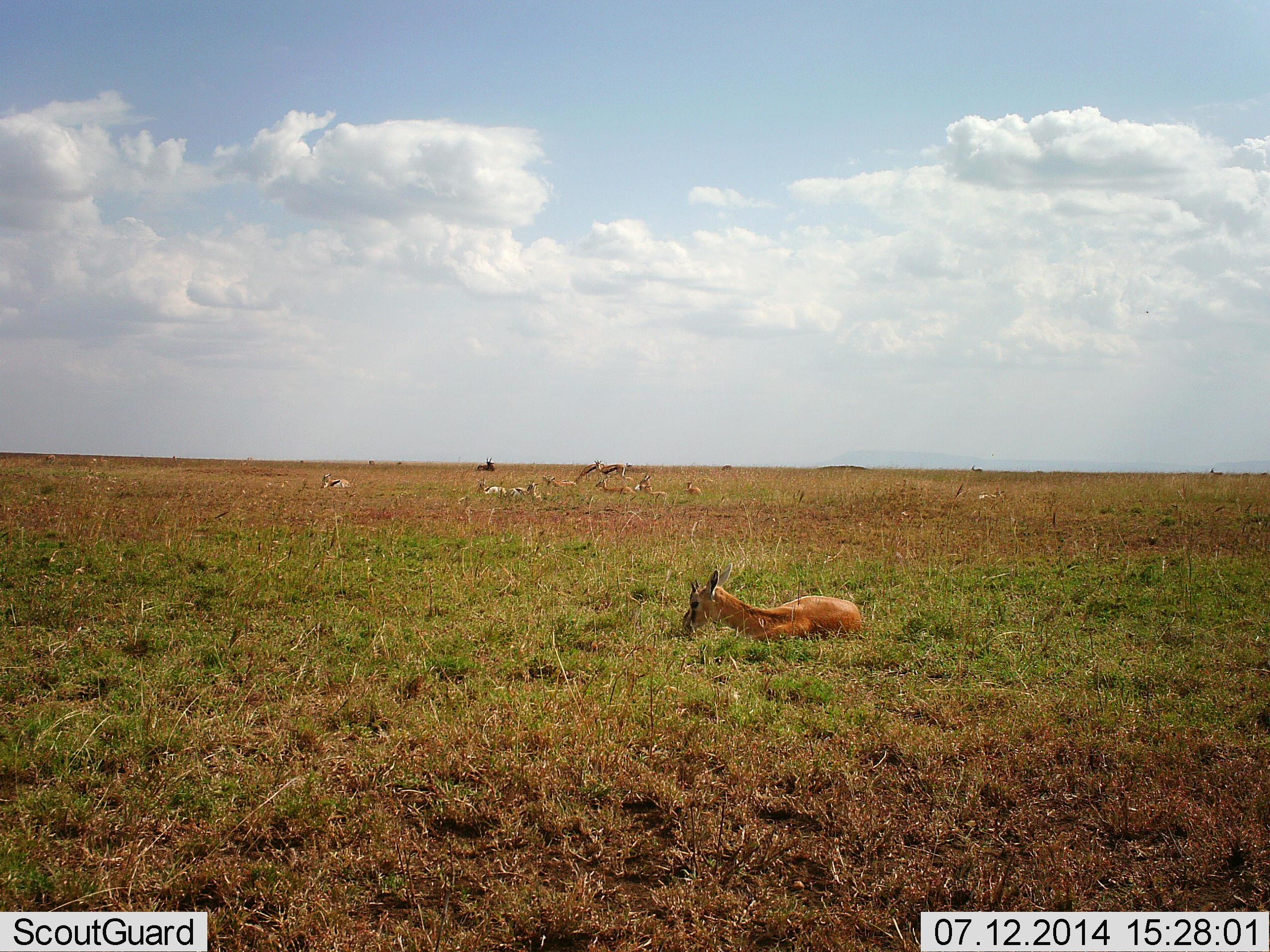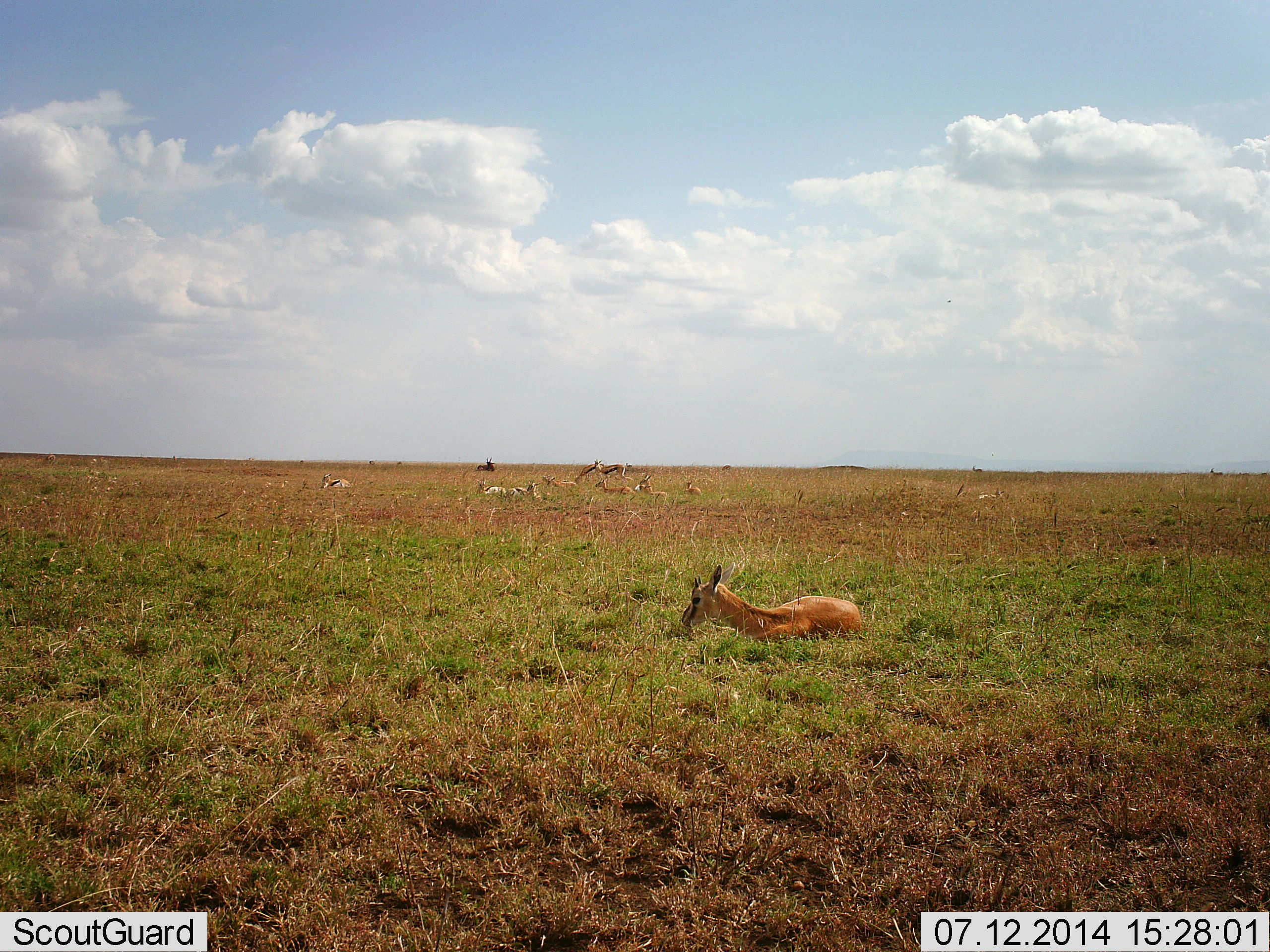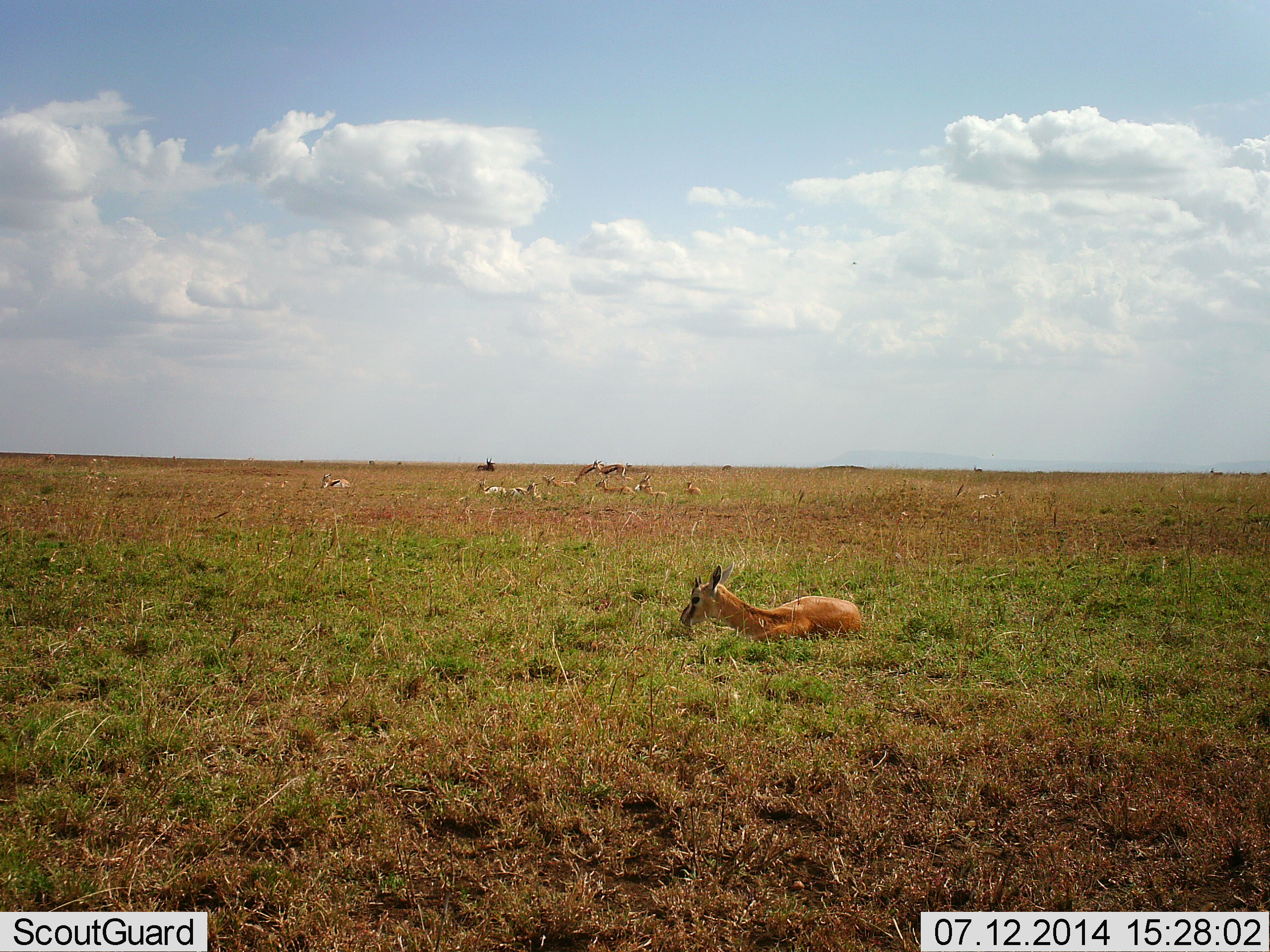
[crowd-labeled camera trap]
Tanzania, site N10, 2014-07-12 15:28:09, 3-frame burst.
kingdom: Animalia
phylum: Chordata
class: Mammalia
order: Artiodactyla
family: Bovidae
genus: Eudorcas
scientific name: Eudorcas thomsonii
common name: thomson's gazelle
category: gazellethomsons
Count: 10.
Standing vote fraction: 30%.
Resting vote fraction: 100%.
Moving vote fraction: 10%.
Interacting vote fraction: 0%.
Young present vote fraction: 10%.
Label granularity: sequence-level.